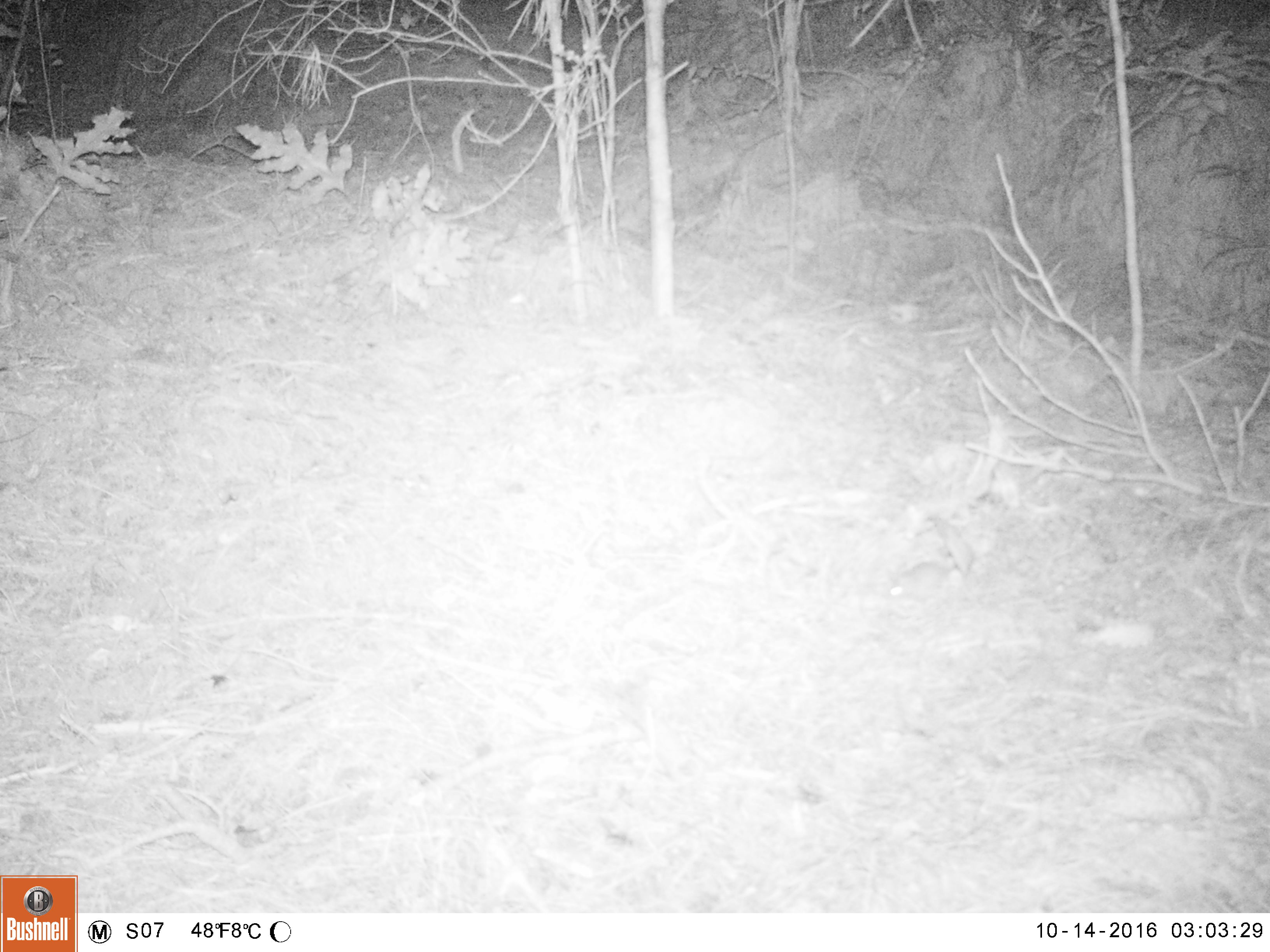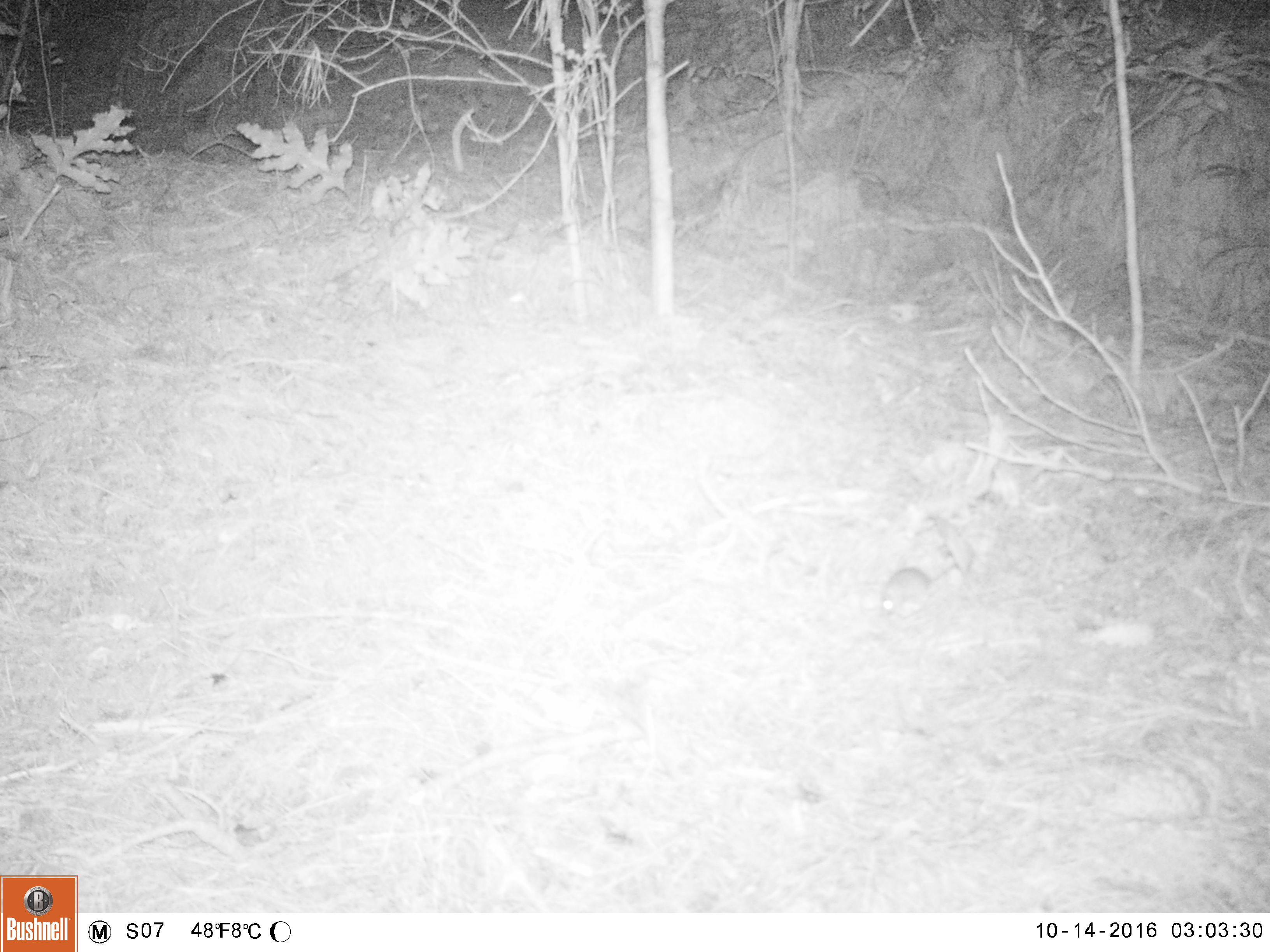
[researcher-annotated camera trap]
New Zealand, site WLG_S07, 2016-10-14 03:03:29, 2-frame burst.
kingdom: Animalia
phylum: Chordata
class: Mammalia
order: Rodentia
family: Muridae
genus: Mus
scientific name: Mus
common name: mouse